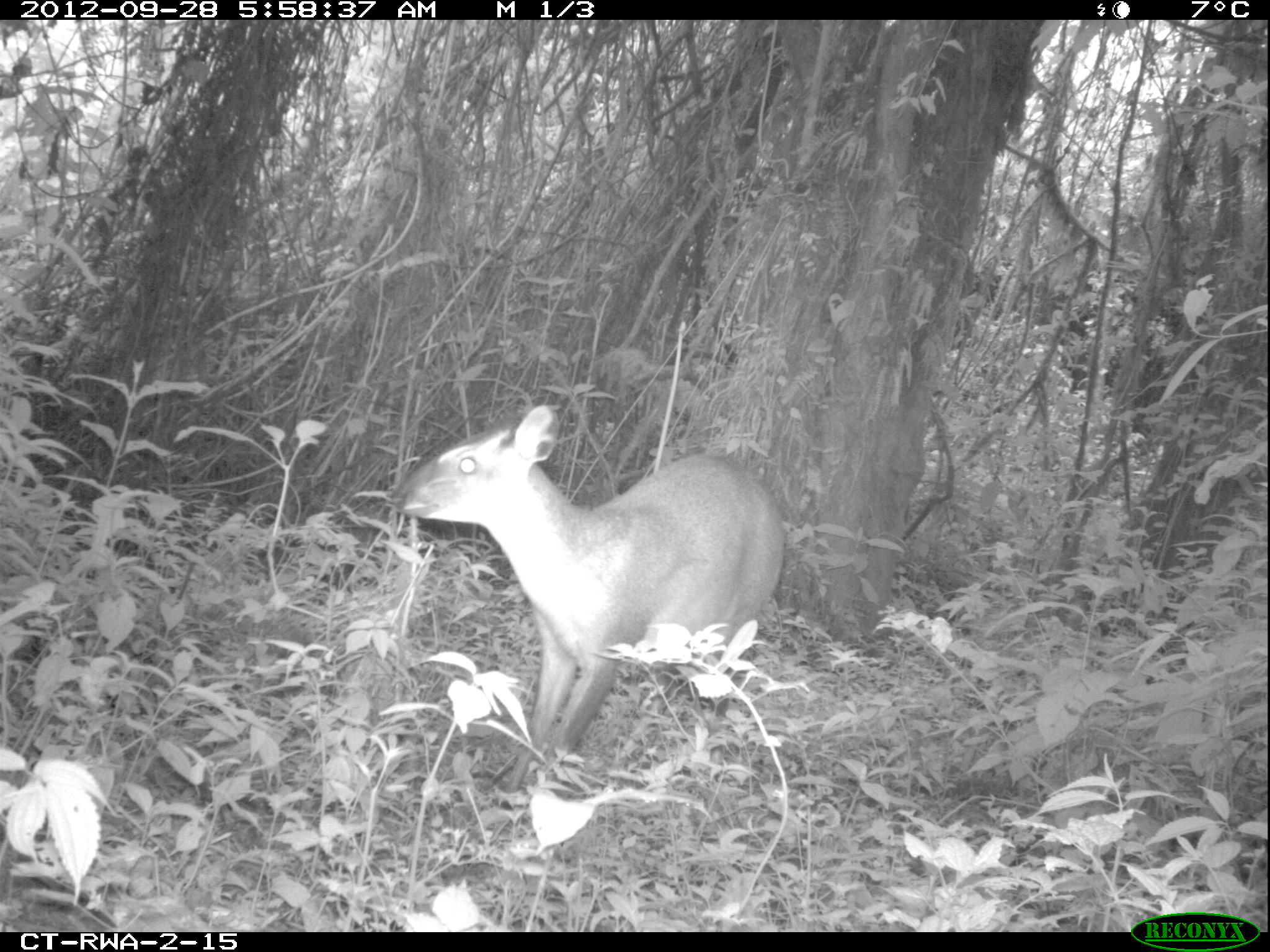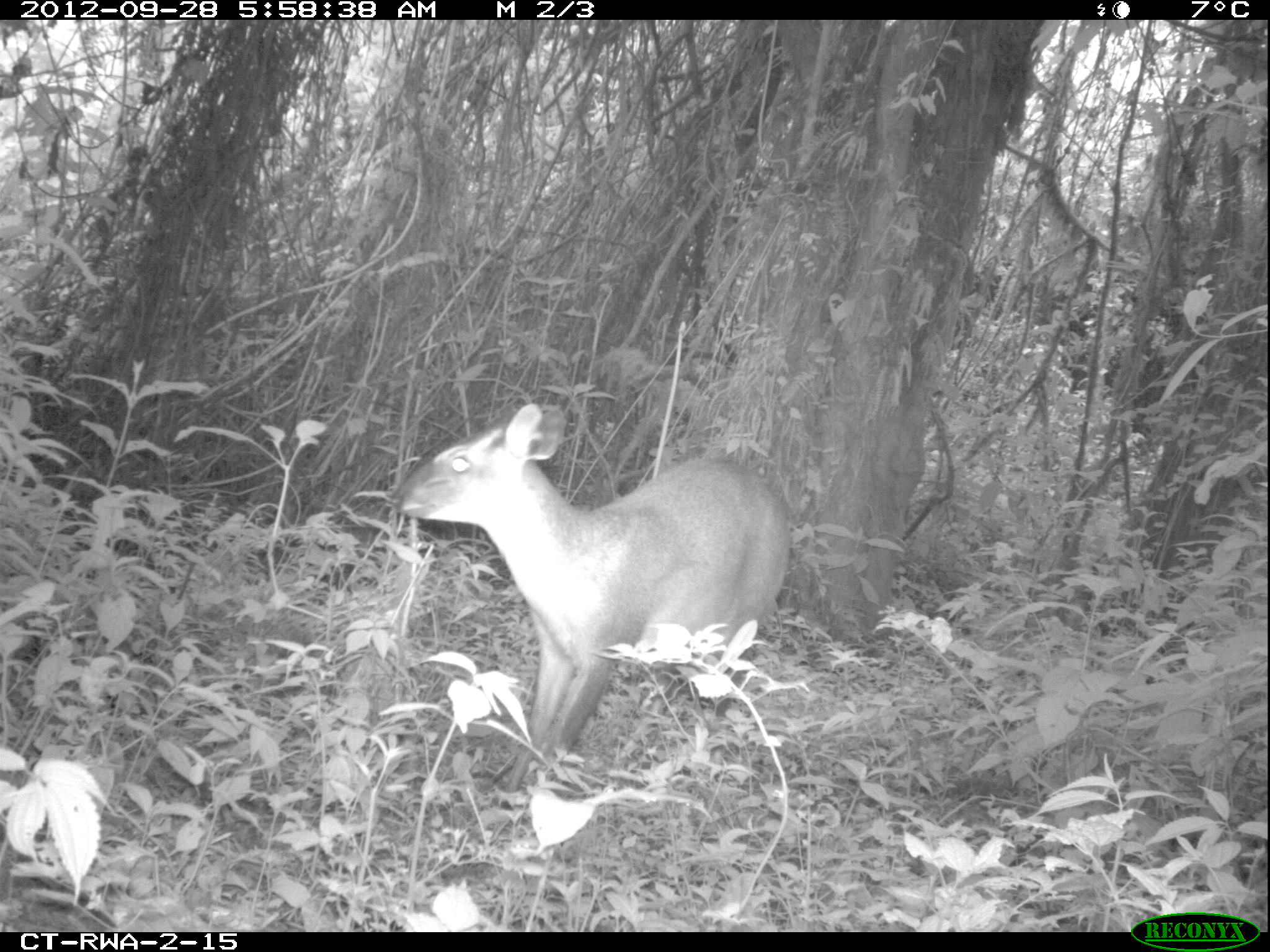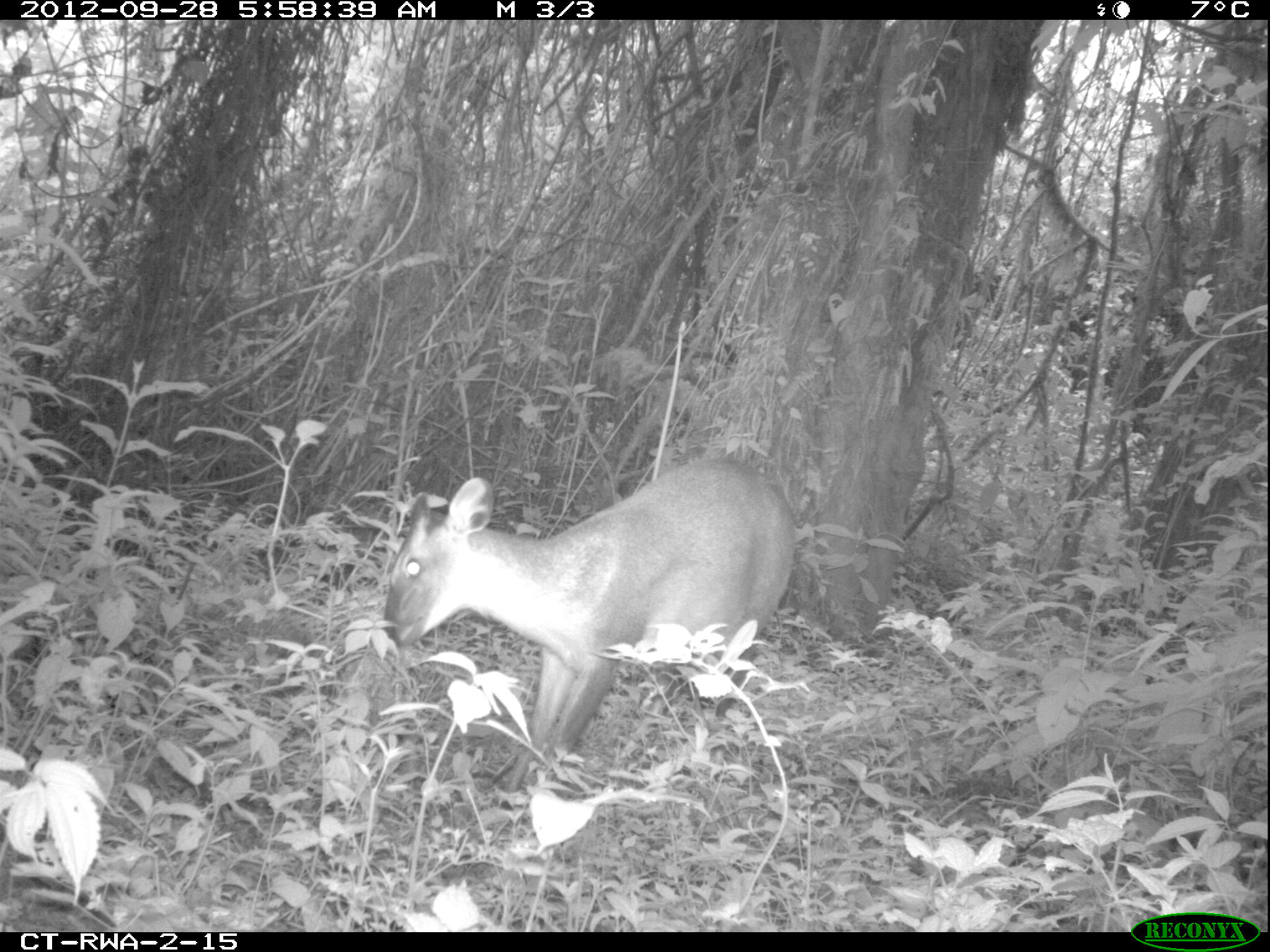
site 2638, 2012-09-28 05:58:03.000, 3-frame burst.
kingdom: Animalia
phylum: Chordata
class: Mammalia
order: Artiodactyla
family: Bovidae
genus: Cephalophus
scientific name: Cephalophus nigrifrons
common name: black-fronted duiker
Cephalophus nigrifrons (black-fronted duiker), count 1.